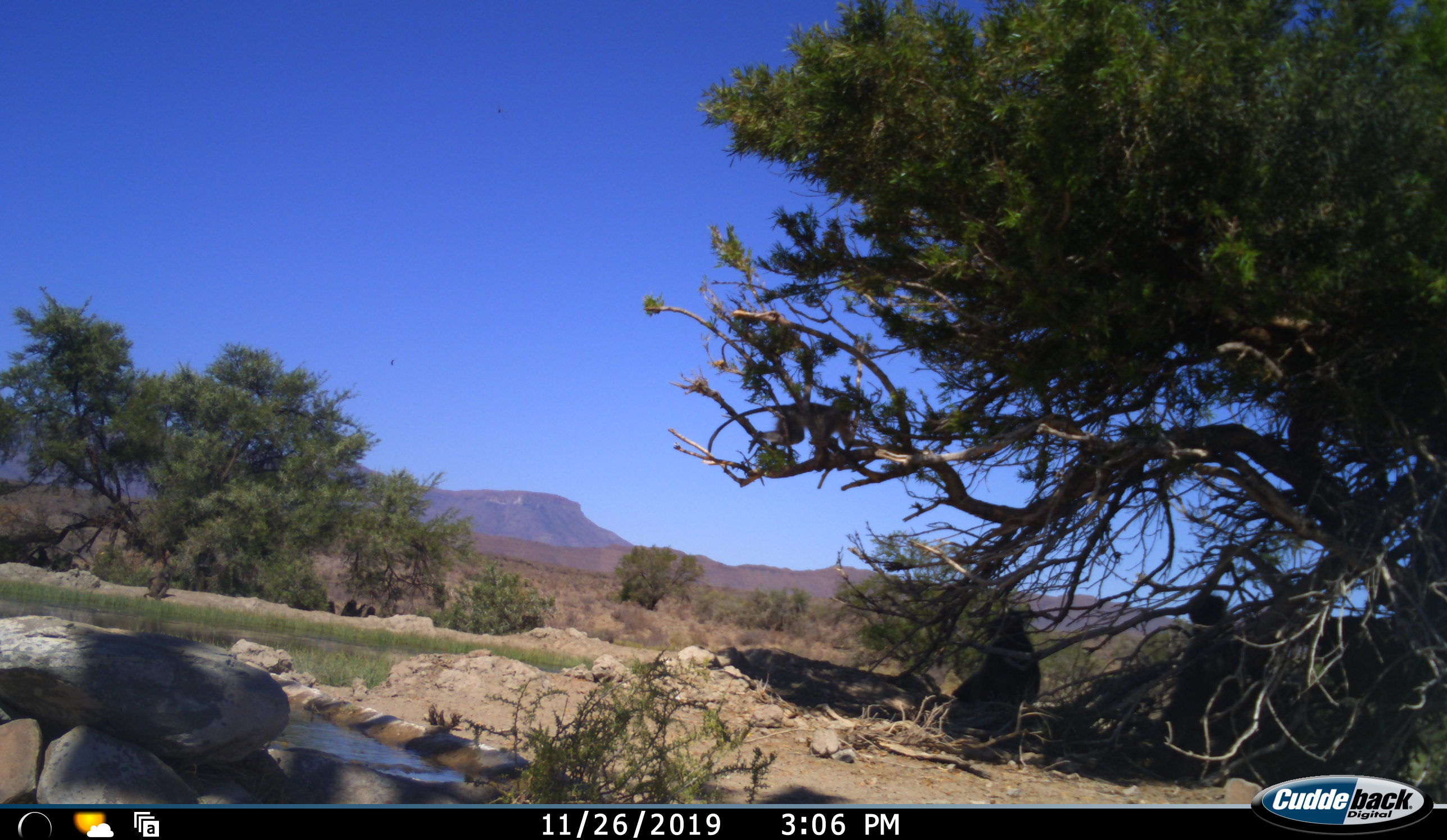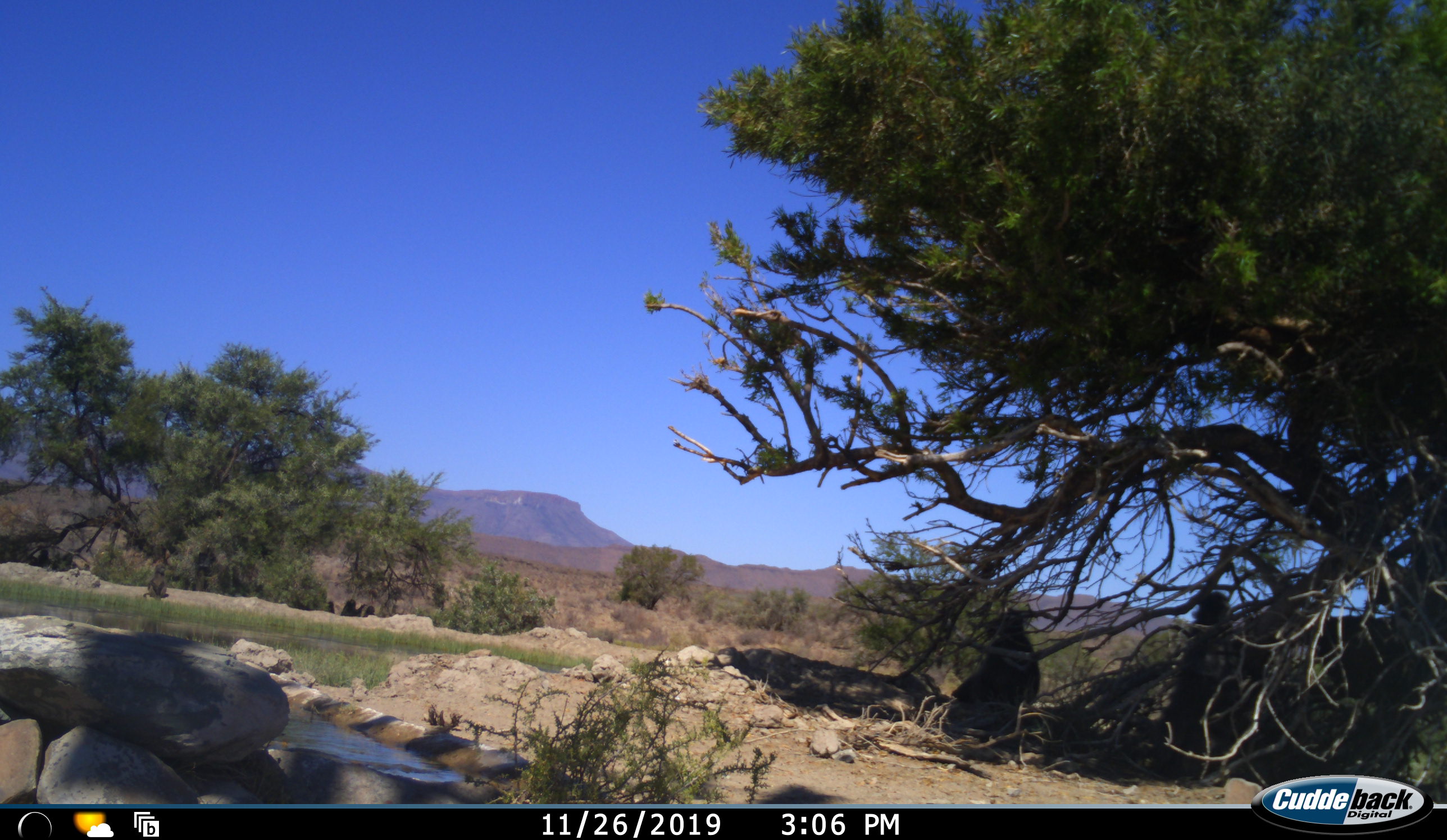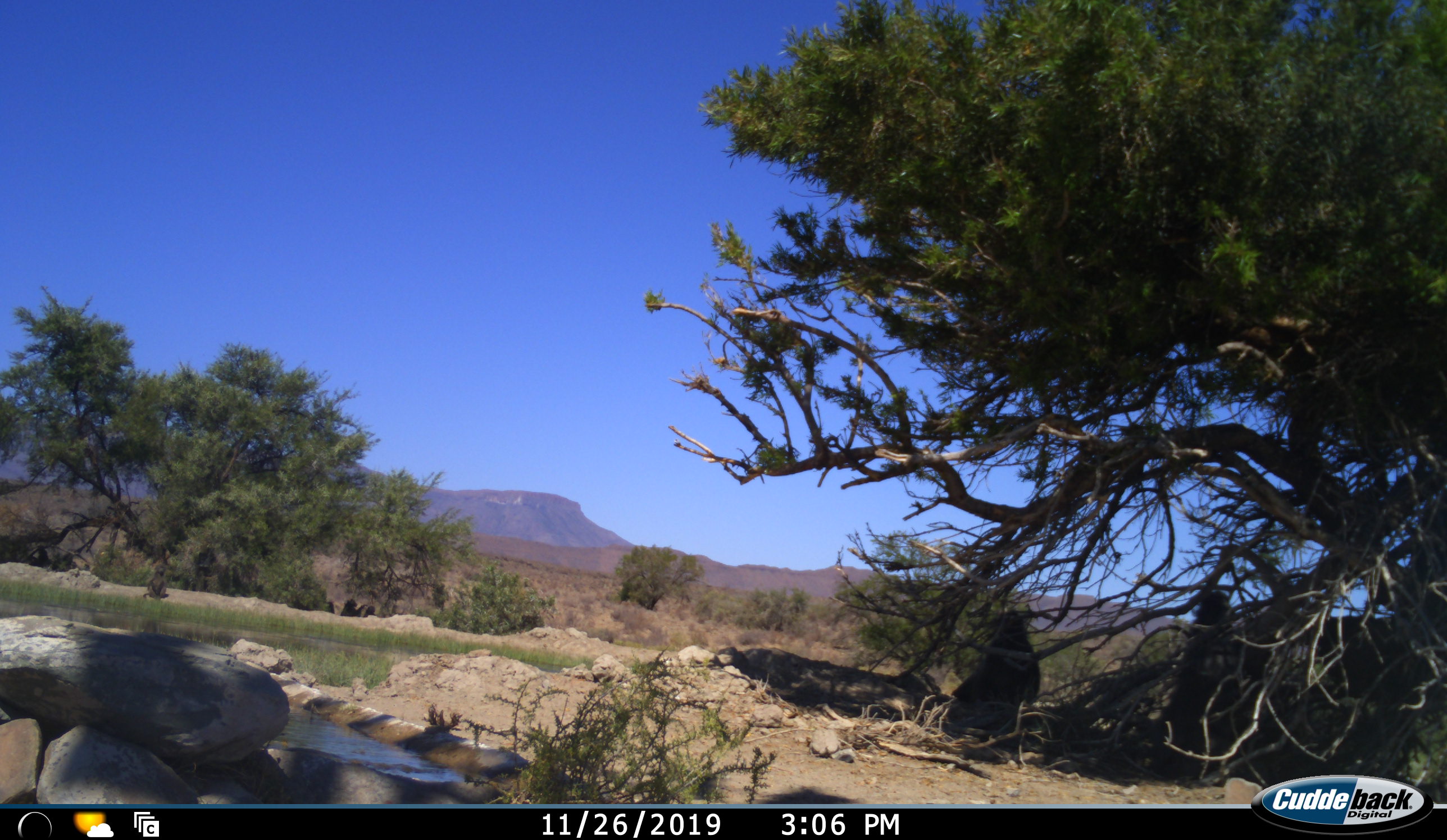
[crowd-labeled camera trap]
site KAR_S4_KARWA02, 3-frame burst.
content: unidentified animal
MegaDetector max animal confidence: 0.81